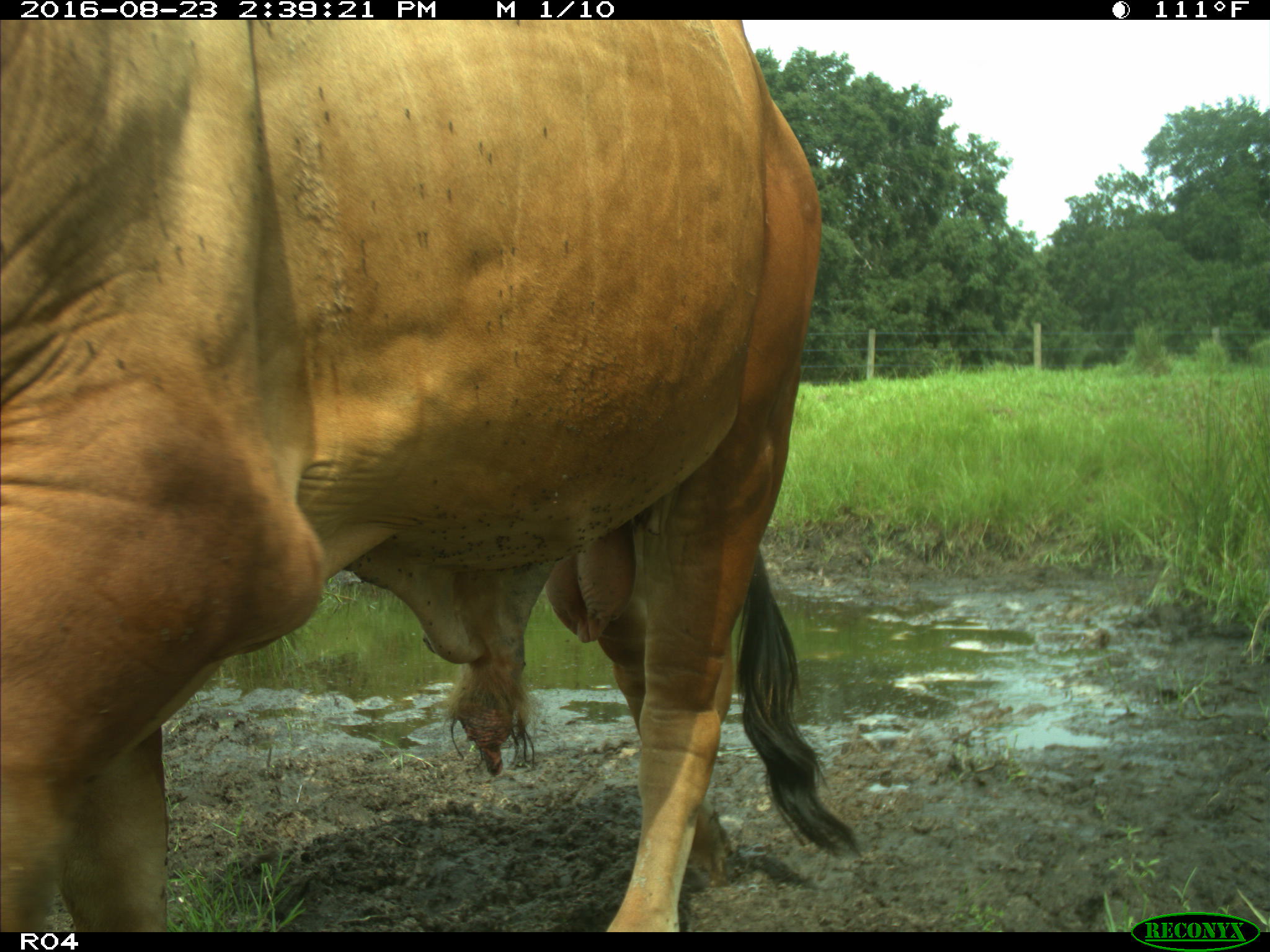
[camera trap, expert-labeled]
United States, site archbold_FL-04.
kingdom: Animalia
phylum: Chordata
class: Mammalia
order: Artiodactyla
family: Bovidae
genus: Bos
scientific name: Bos taurus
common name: domestic cow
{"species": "Bos taurus (domestic cow)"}